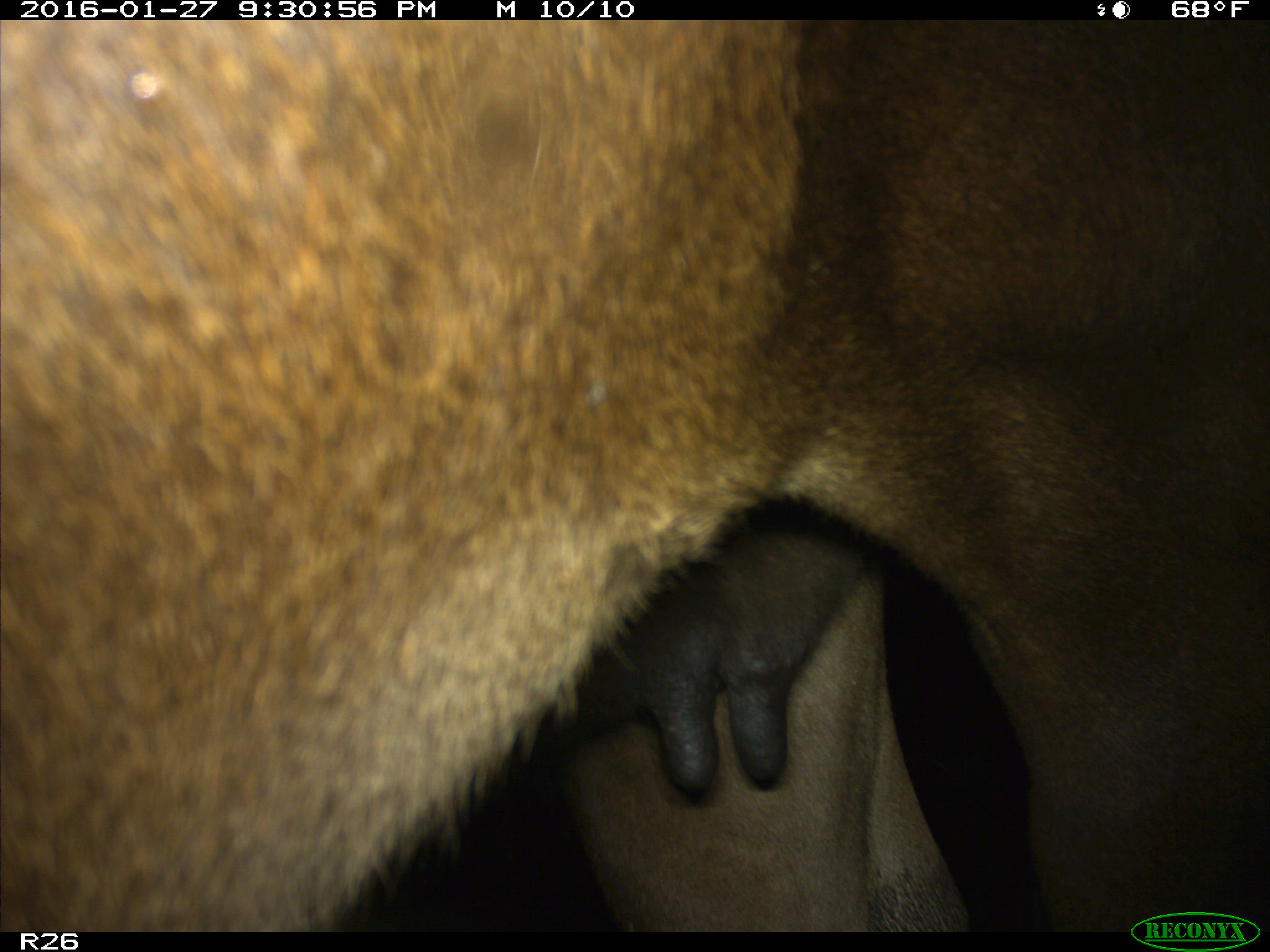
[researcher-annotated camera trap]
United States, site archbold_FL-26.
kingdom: Animalia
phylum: Chordata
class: Mammalia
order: Artiodactyla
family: Bovidae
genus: Bos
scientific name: Bos taurus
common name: domestic cow